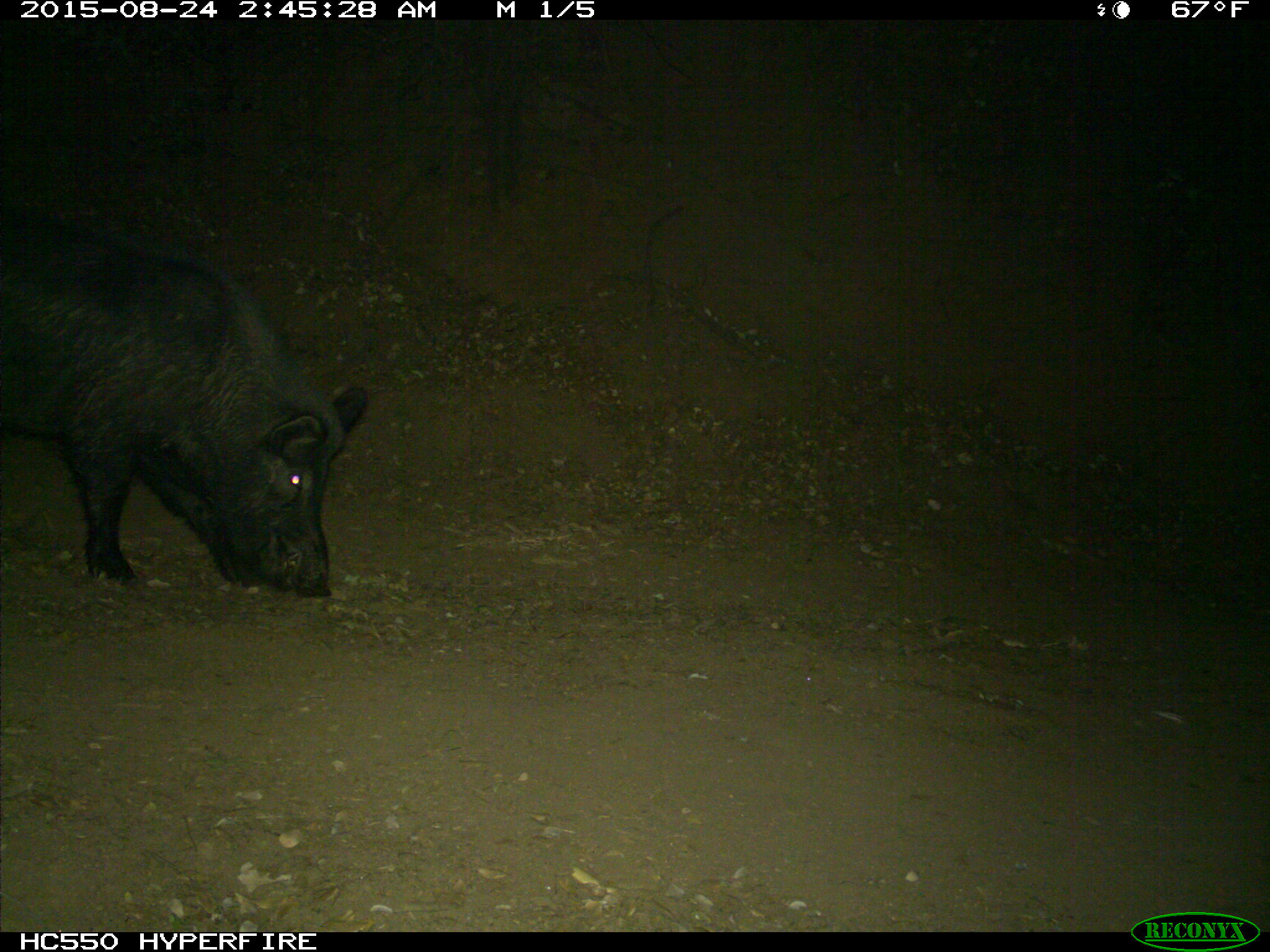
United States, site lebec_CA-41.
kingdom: Animalia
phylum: Chordata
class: Mammalia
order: Artiodactyla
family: Suidae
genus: Sus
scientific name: Sus scrofa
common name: wild boar